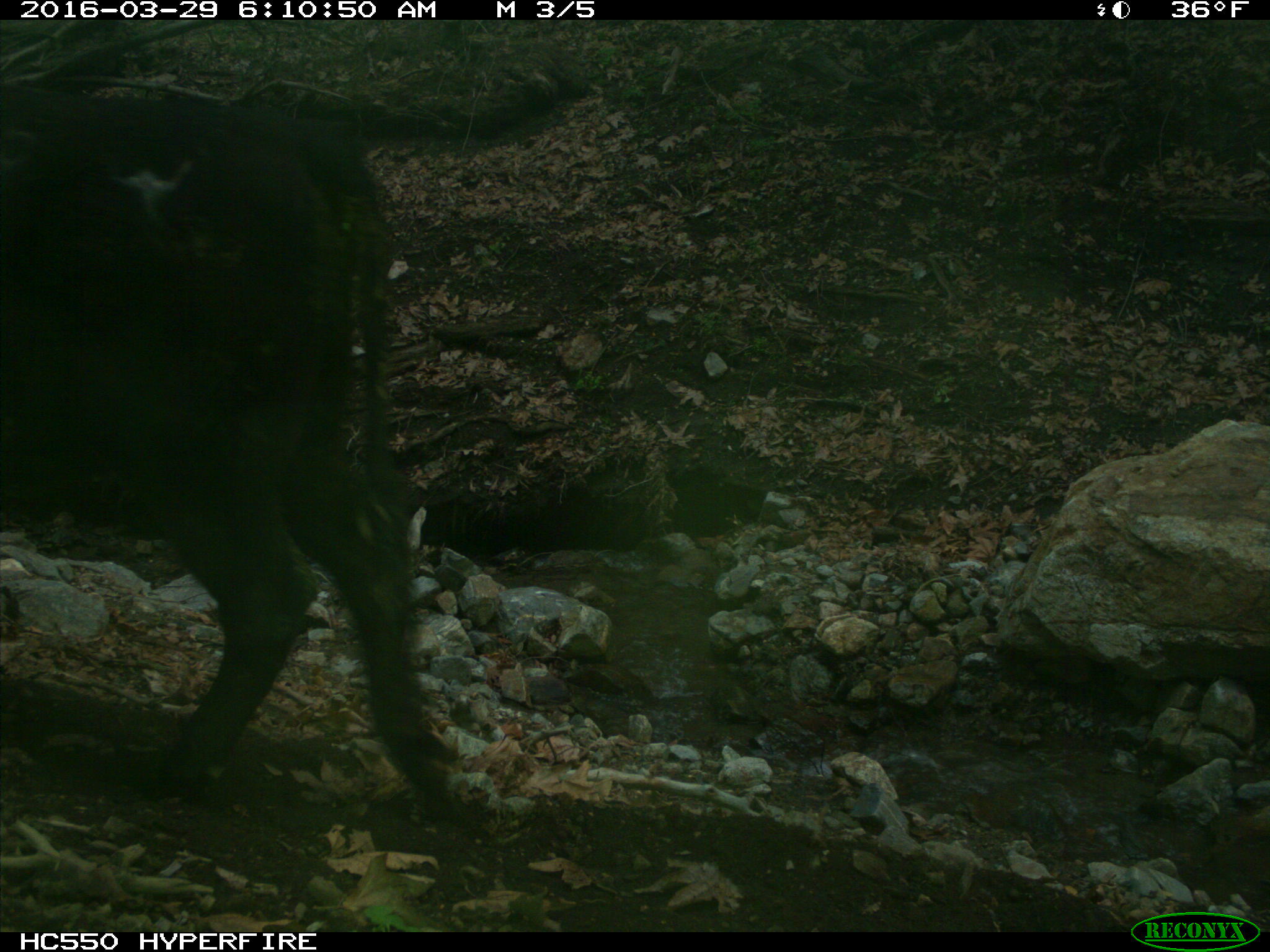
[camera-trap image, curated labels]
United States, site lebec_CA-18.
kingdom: Animalia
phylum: Chordata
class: Mammalia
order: Artiodactyla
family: Bovidae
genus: Bos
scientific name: Bos taurus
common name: domestic cow